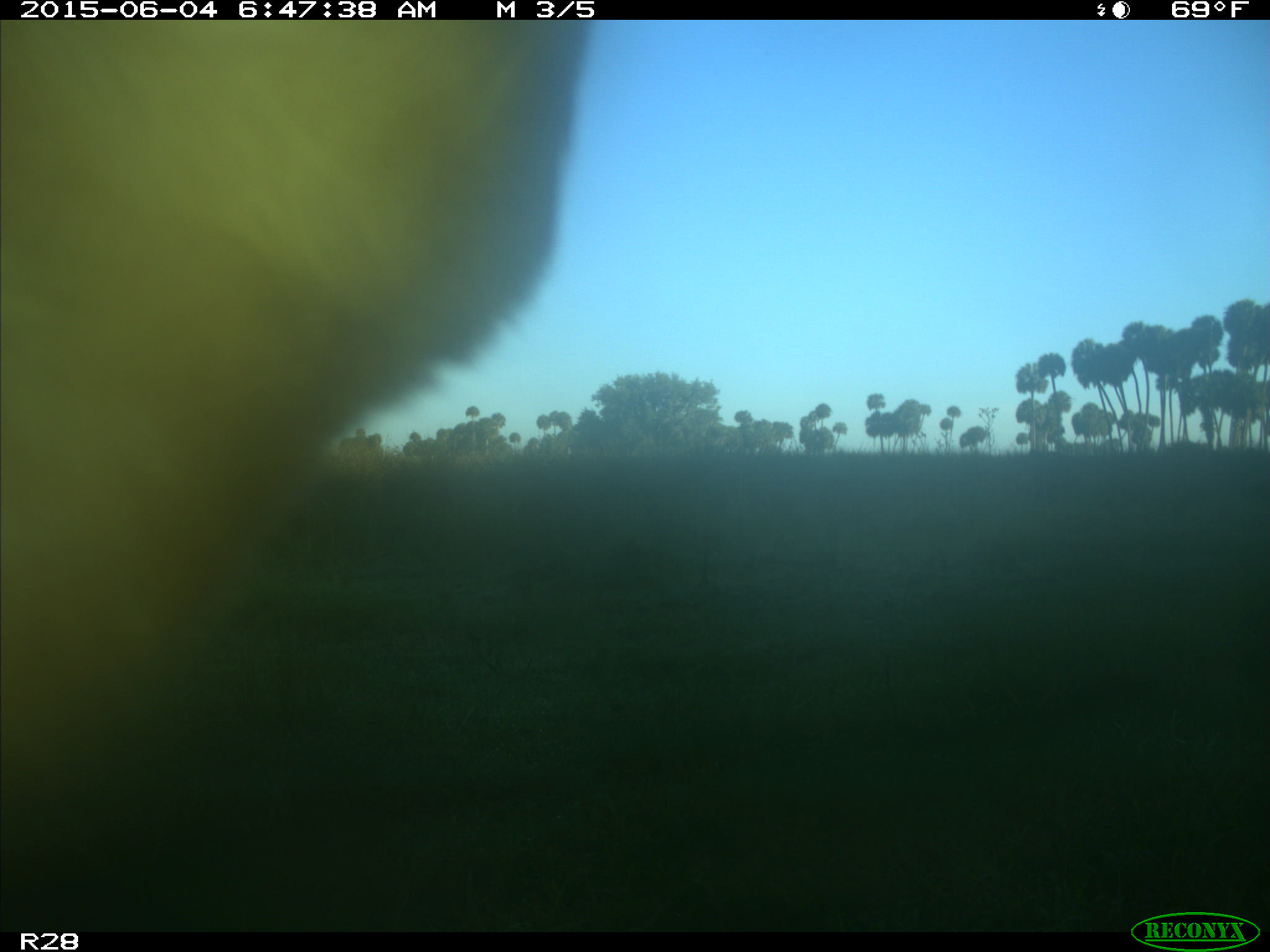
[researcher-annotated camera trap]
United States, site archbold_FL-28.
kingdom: Animalia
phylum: Chordata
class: Mammalia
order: Artiodactyla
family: Bovidae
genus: Bos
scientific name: Bos taurus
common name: domestic cow